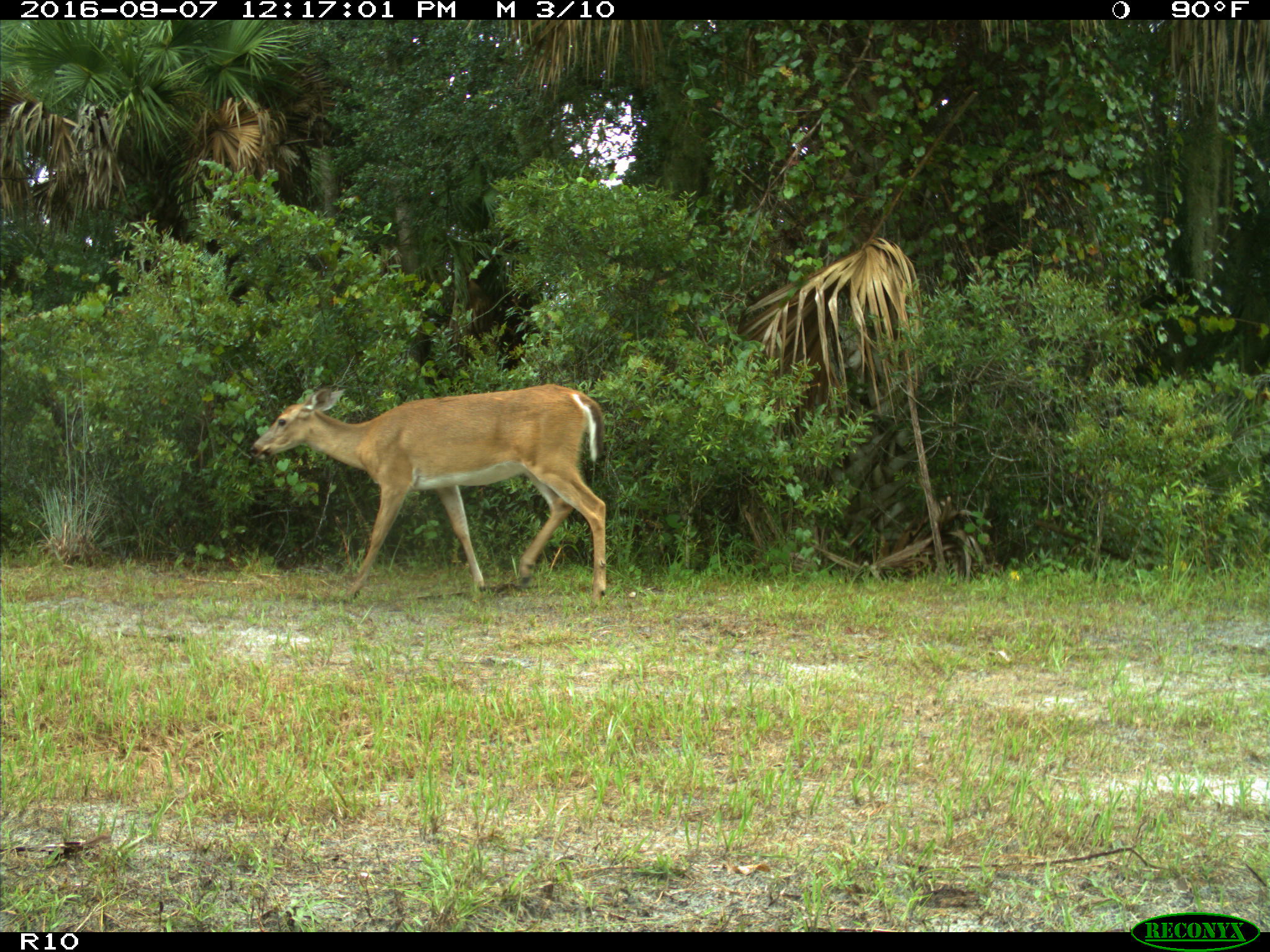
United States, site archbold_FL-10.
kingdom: Animalia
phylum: Chordata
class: Mammalia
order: Artiodactyla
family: Cervidae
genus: Odocoileus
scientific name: Odocoileus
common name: deer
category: unidentified deer